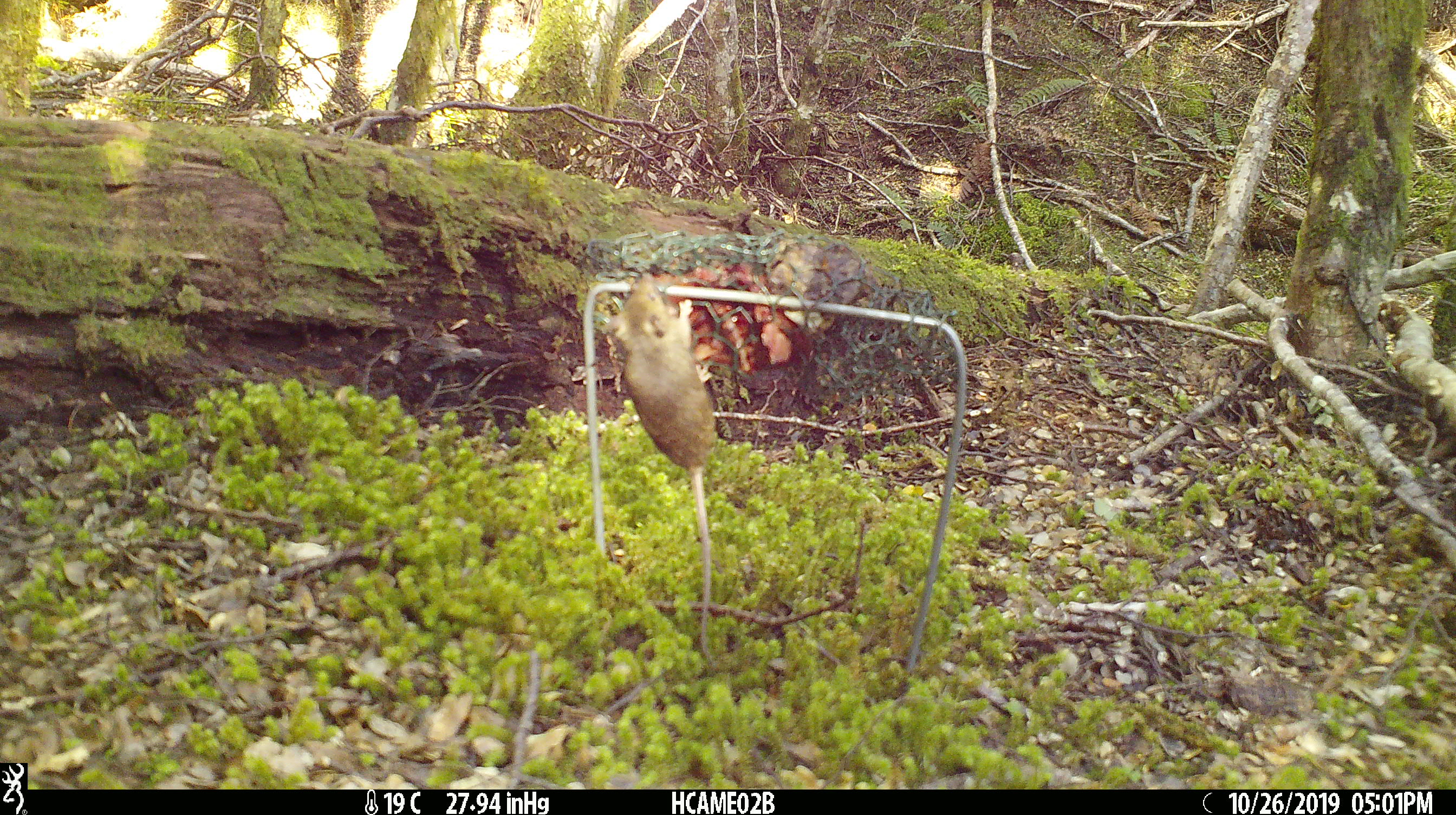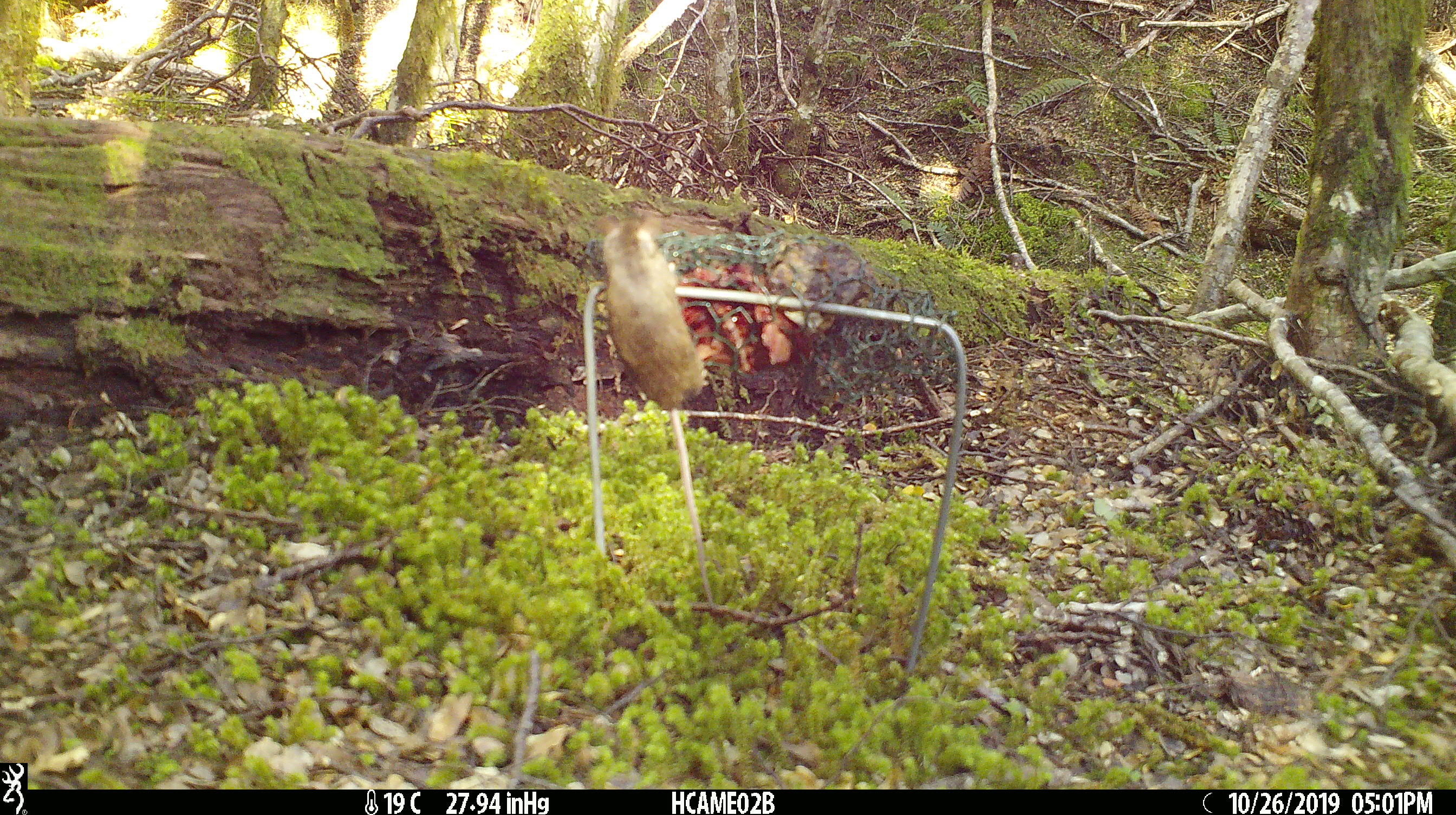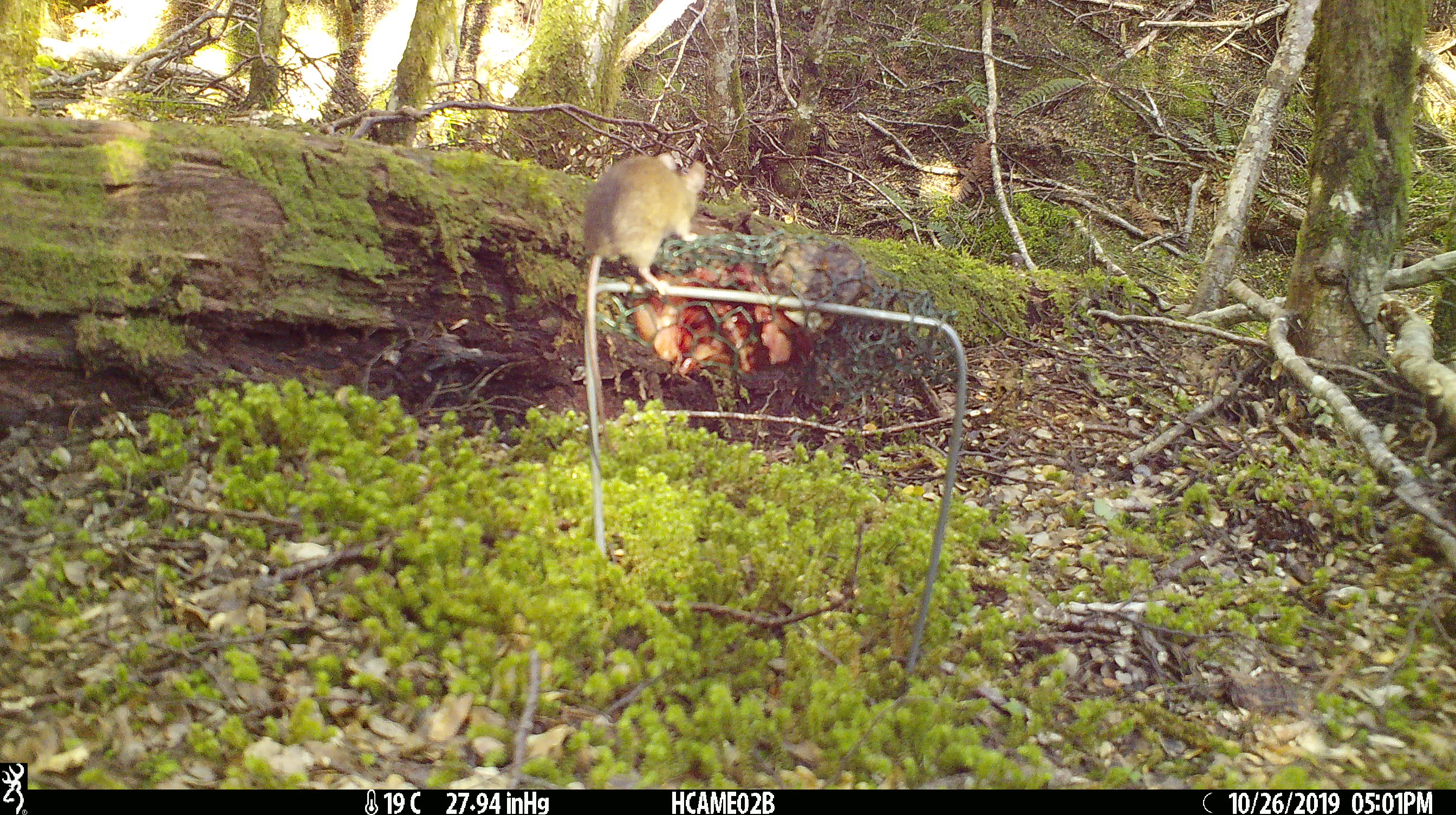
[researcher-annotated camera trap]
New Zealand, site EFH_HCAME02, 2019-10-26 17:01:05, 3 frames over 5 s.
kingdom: Animalia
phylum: Chordata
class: Mammalia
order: Rodentia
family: Muridae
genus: Mus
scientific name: Mus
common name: mouse